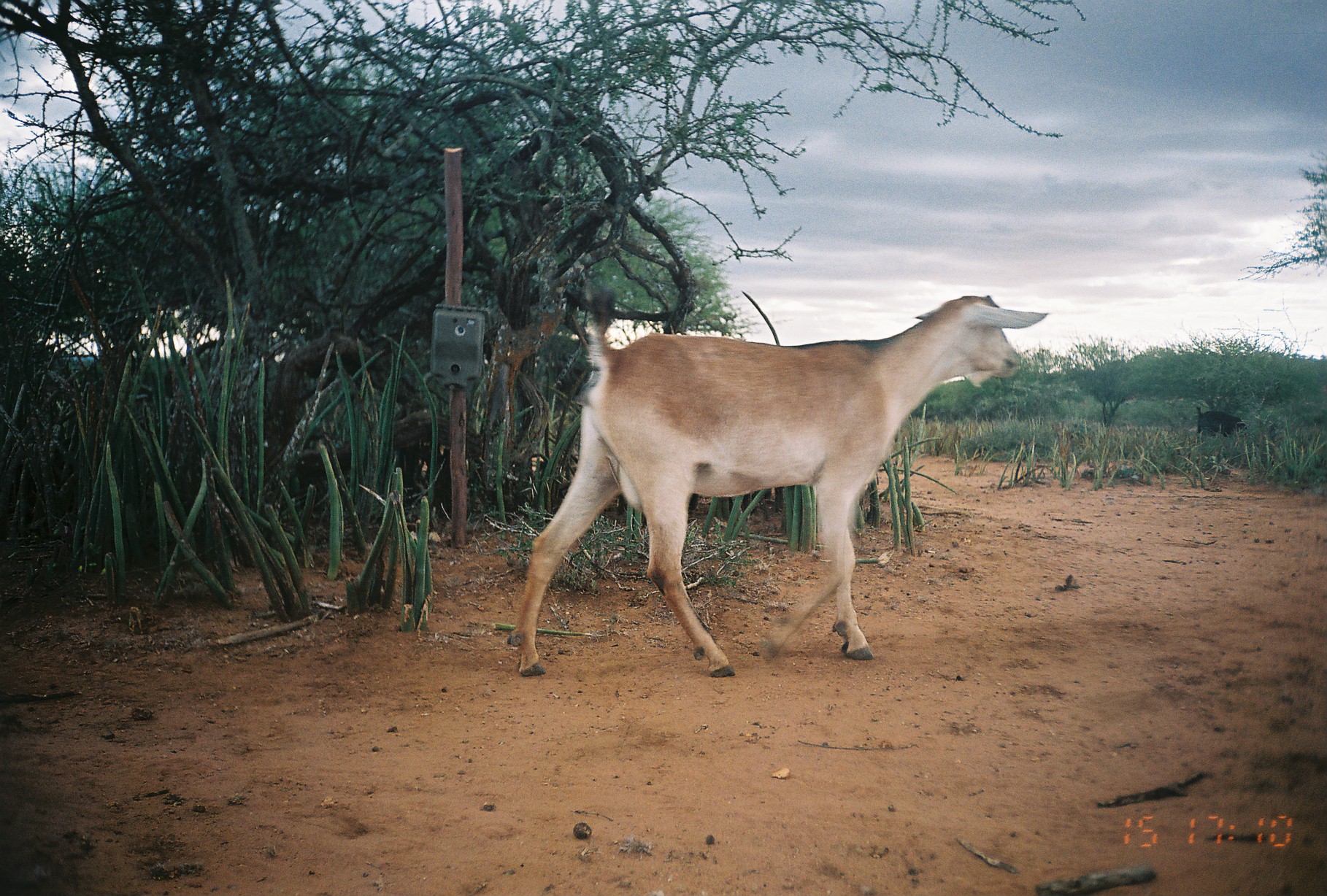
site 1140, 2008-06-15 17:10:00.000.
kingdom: Animalia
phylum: Chordata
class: Mammalia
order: Artiodactyla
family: Bovidae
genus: Capra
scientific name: Capra aegagrus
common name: wild goat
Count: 1.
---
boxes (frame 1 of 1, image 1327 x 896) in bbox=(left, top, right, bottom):
capra aegagrus: bbox=(507, 287, 1049, 678)